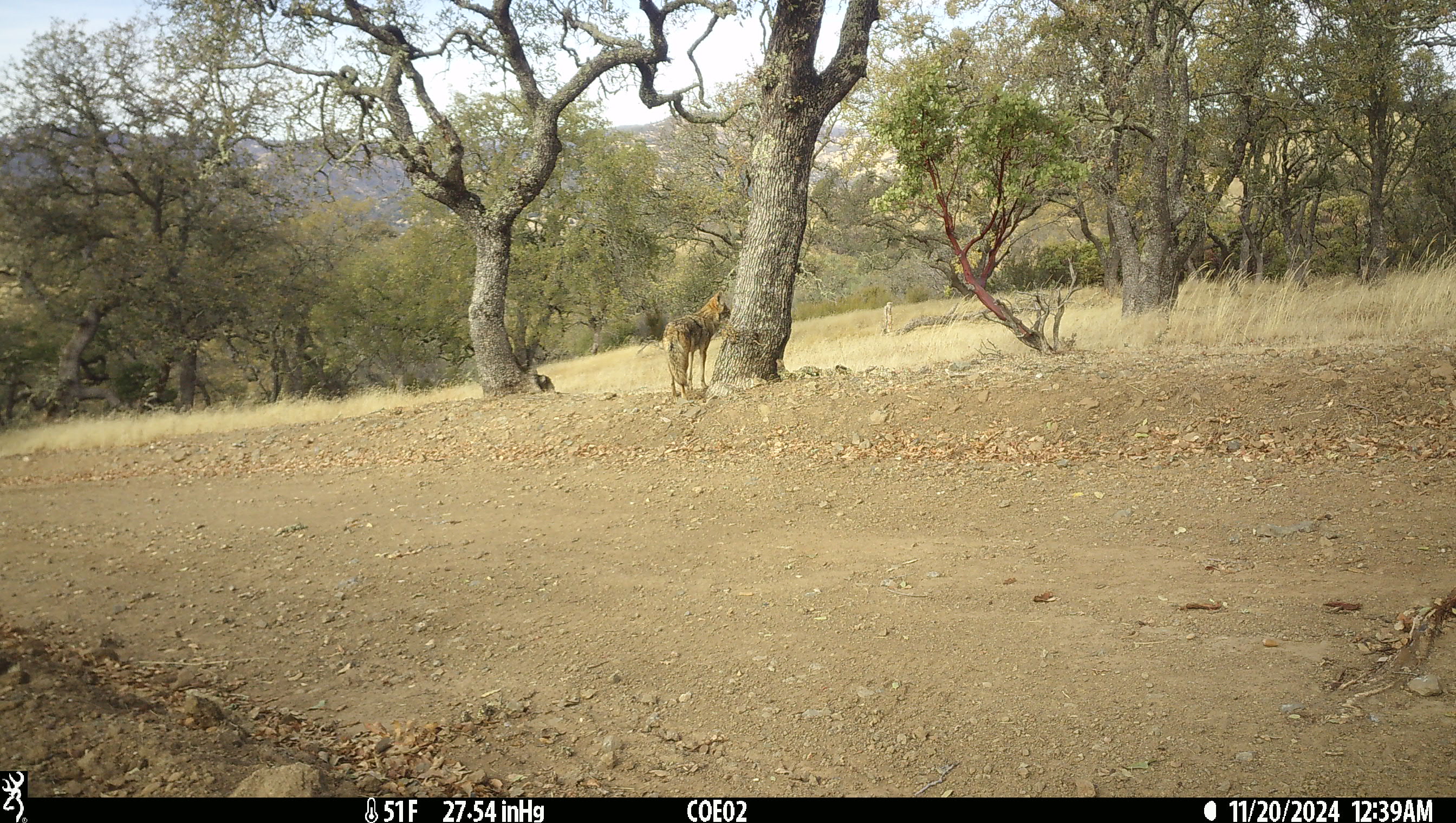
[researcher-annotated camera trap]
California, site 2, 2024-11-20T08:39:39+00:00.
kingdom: Animalia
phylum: Chordata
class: Mammalia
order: Carnivora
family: Canidae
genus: Canis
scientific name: Canis latrans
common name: coyote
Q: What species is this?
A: Coyote (Canis latrans).